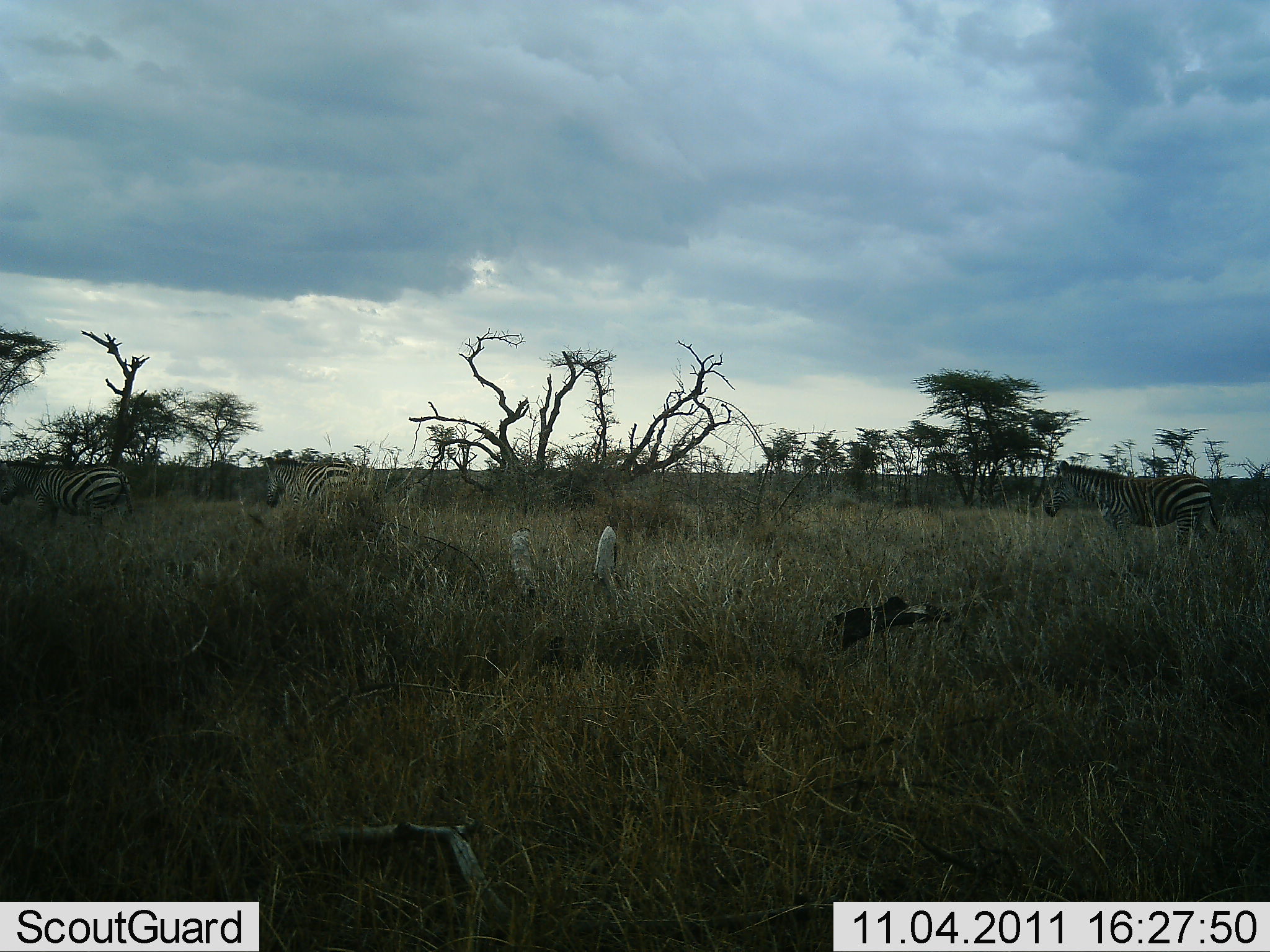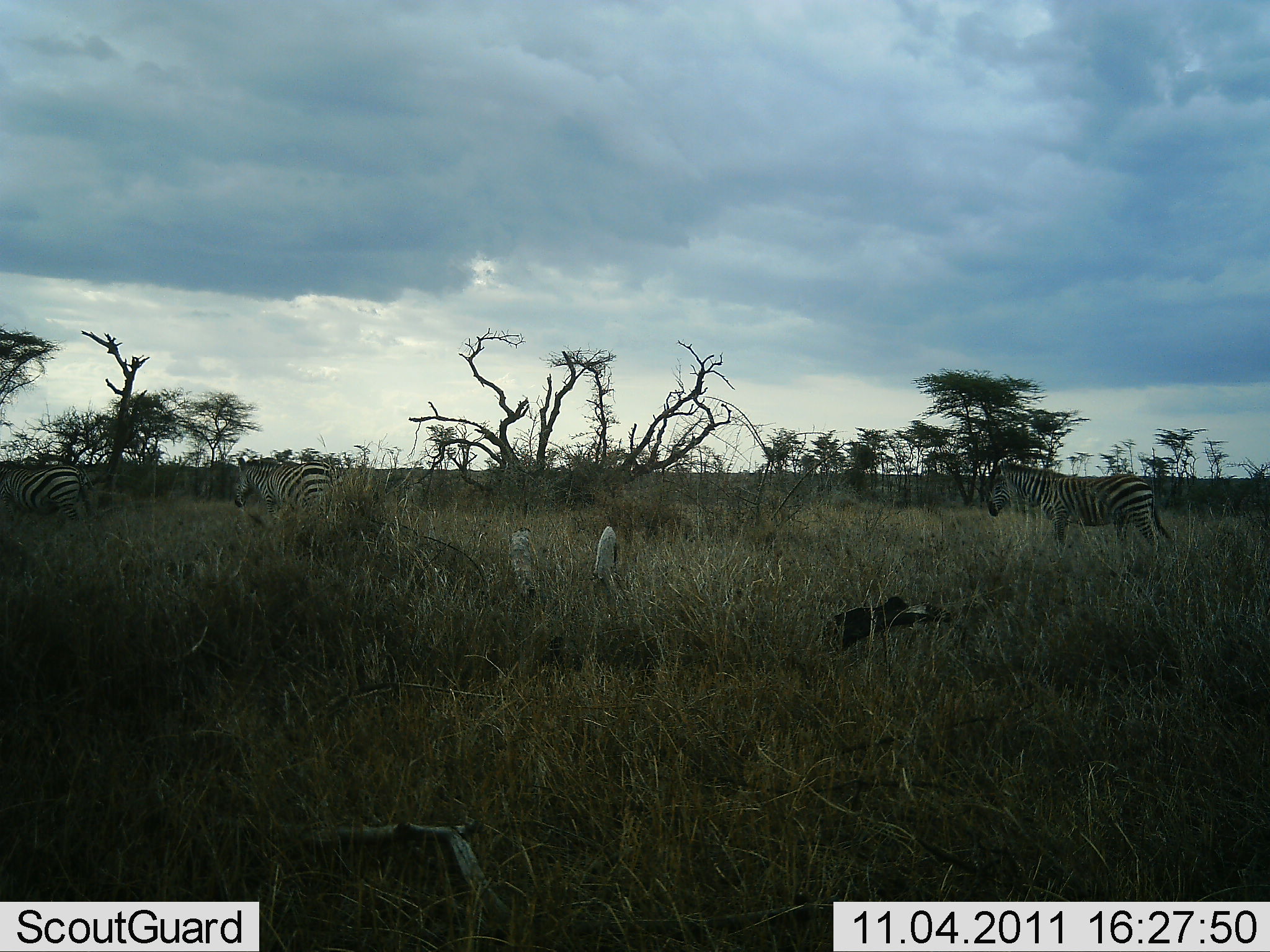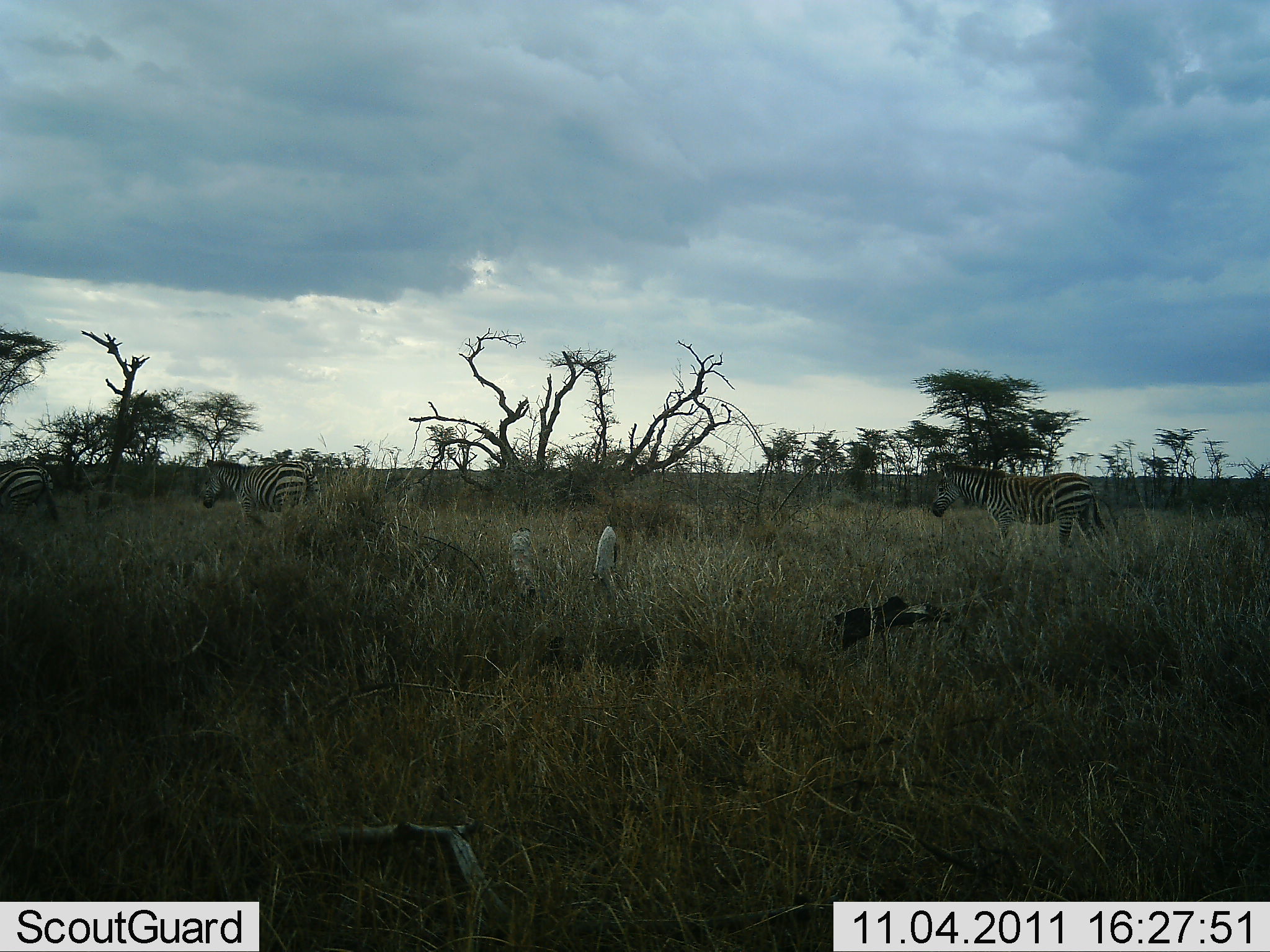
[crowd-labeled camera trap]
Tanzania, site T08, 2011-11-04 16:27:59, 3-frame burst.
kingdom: Animalia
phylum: Chordata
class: Mammalia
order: Perissodactyla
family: Equidae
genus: Equus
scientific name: Equus quagga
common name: plains zebra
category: zebra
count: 3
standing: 8%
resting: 0%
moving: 100%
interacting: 0%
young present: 0%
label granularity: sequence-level